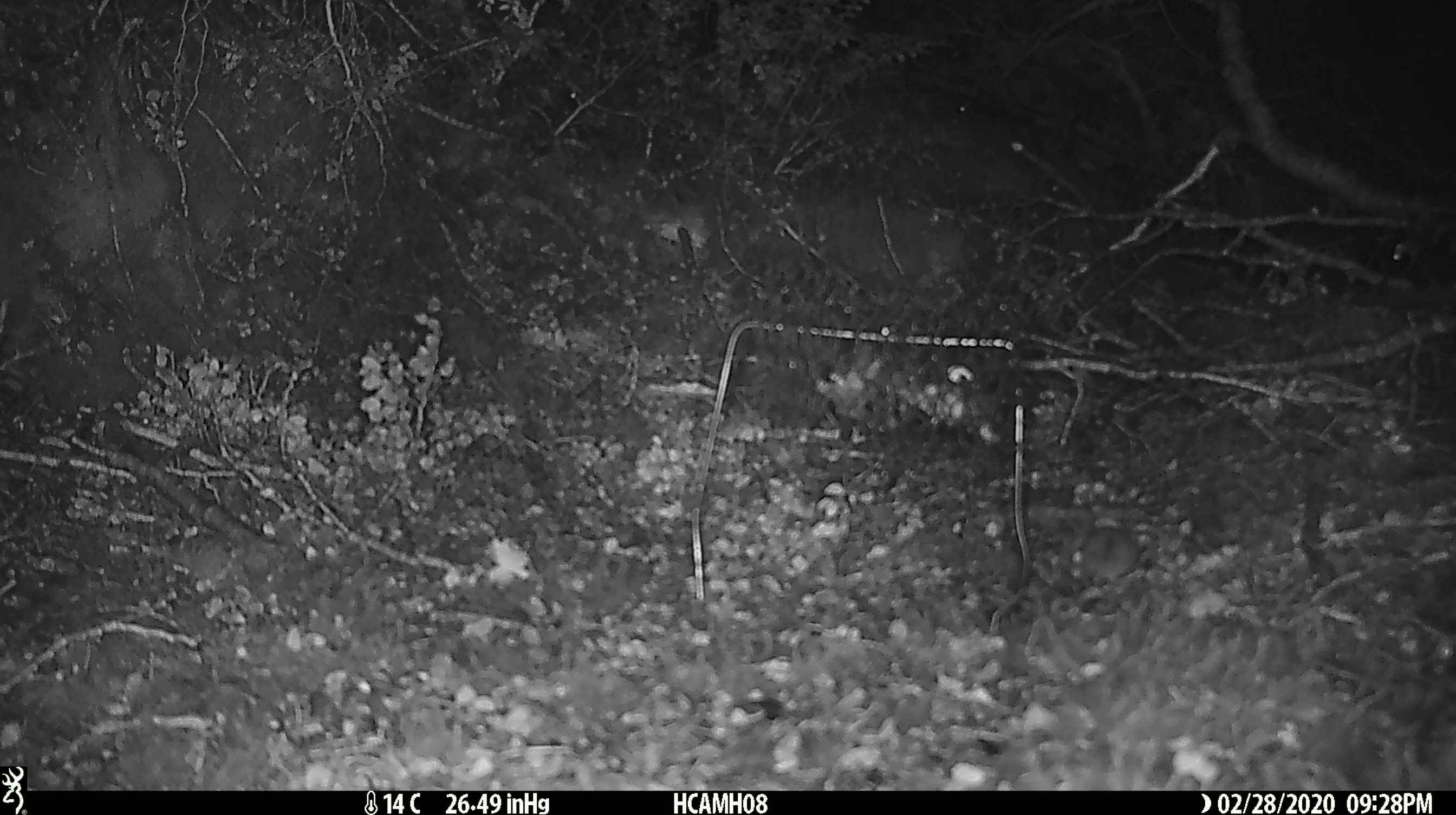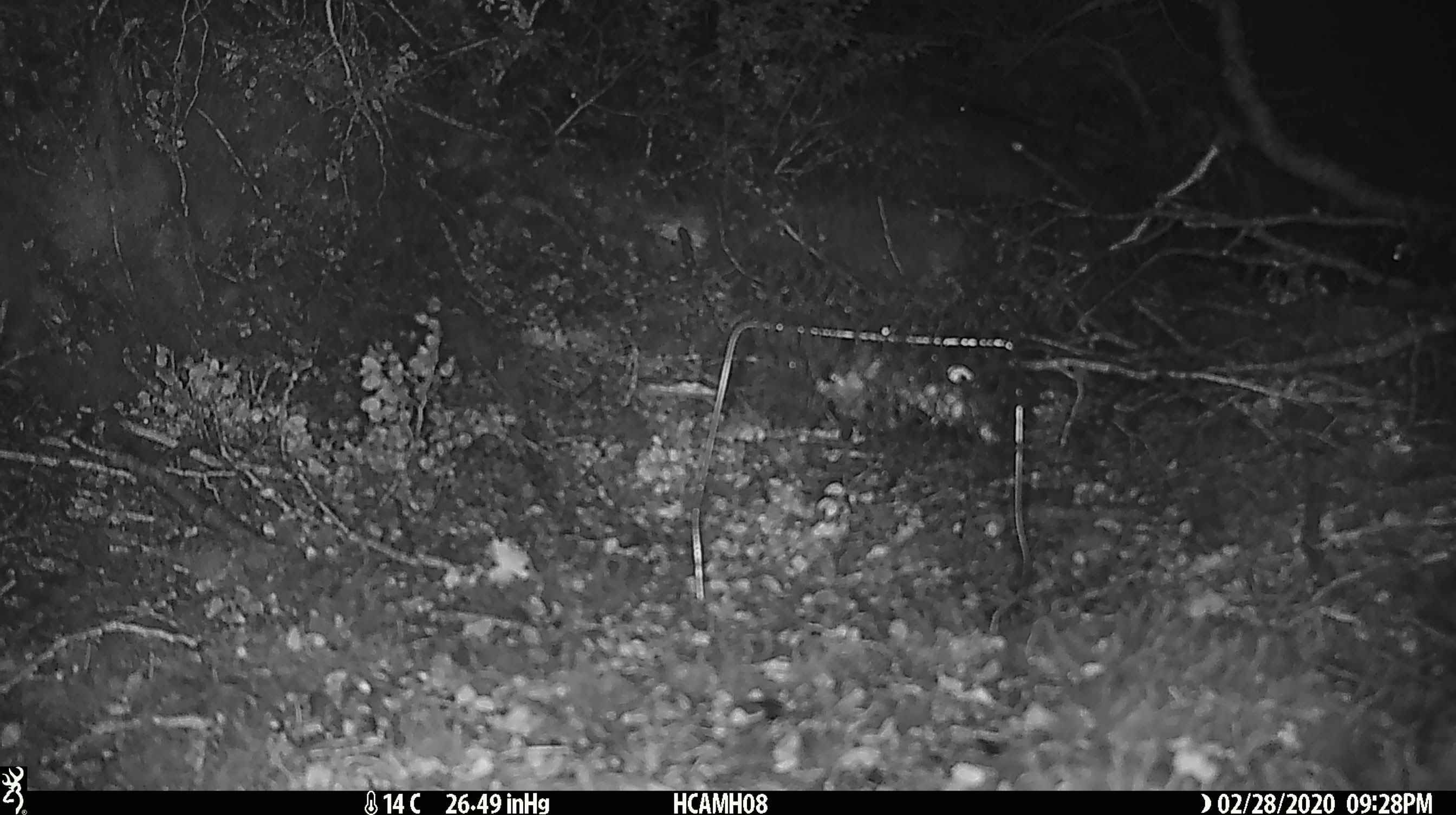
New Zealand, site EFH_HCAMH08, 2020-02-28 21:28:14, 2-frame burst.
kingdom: Animalia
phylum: Chordata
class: Mammalia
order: Rodentia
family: Muridae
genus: Mus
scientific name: Mus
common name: mouse